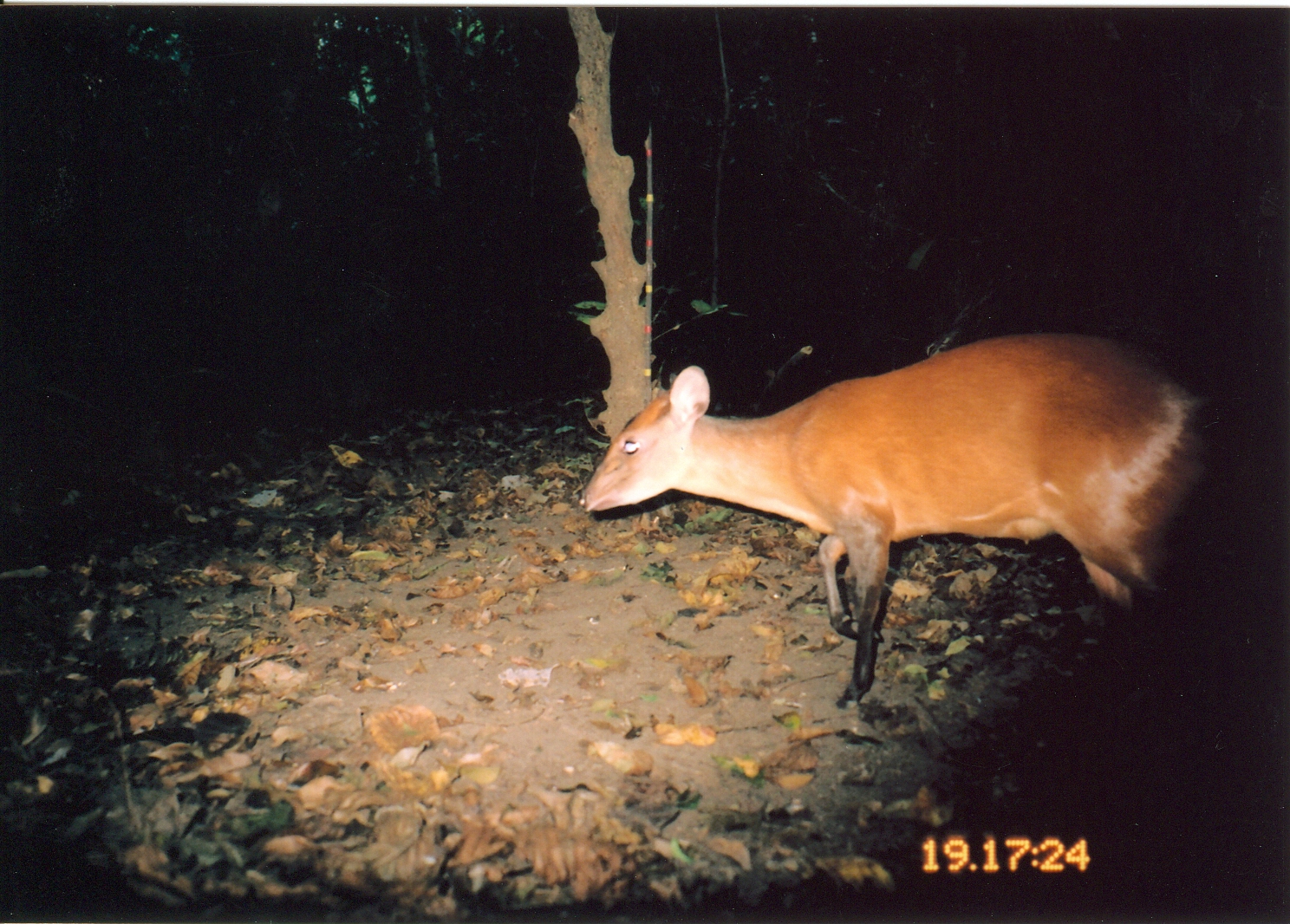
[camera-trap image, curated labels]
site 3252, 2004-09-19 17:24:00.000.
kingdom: Animalia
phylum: Chordata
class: Mammalia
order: Artiodactyla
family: Bovidae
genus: Cephalophus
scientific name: Cephalophus harveyi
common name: harvey's duiker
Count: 1.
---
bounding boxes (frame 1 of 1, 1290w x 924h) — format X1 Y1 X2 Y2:
cephalophus harveyi: 577 334 1239 711